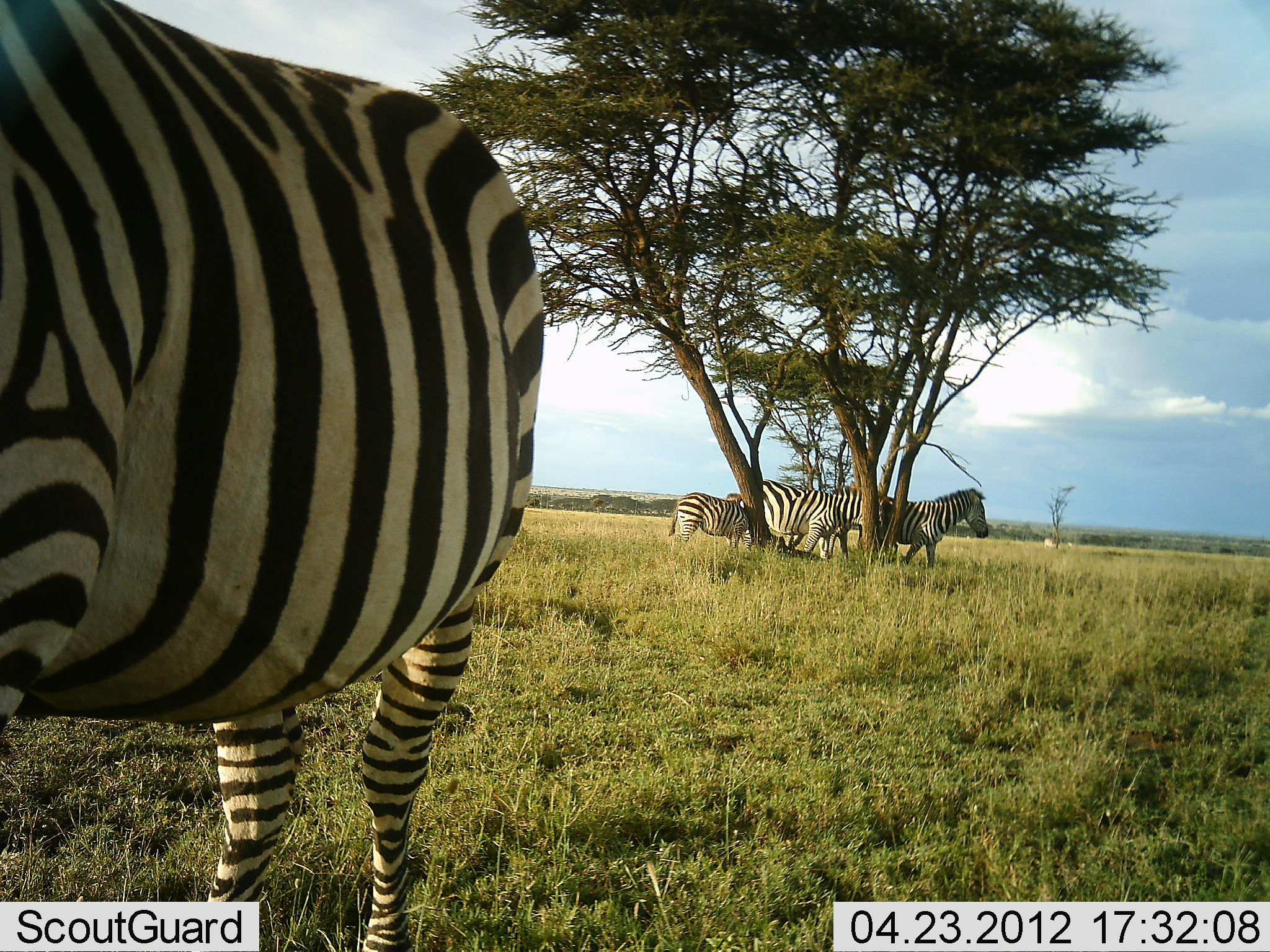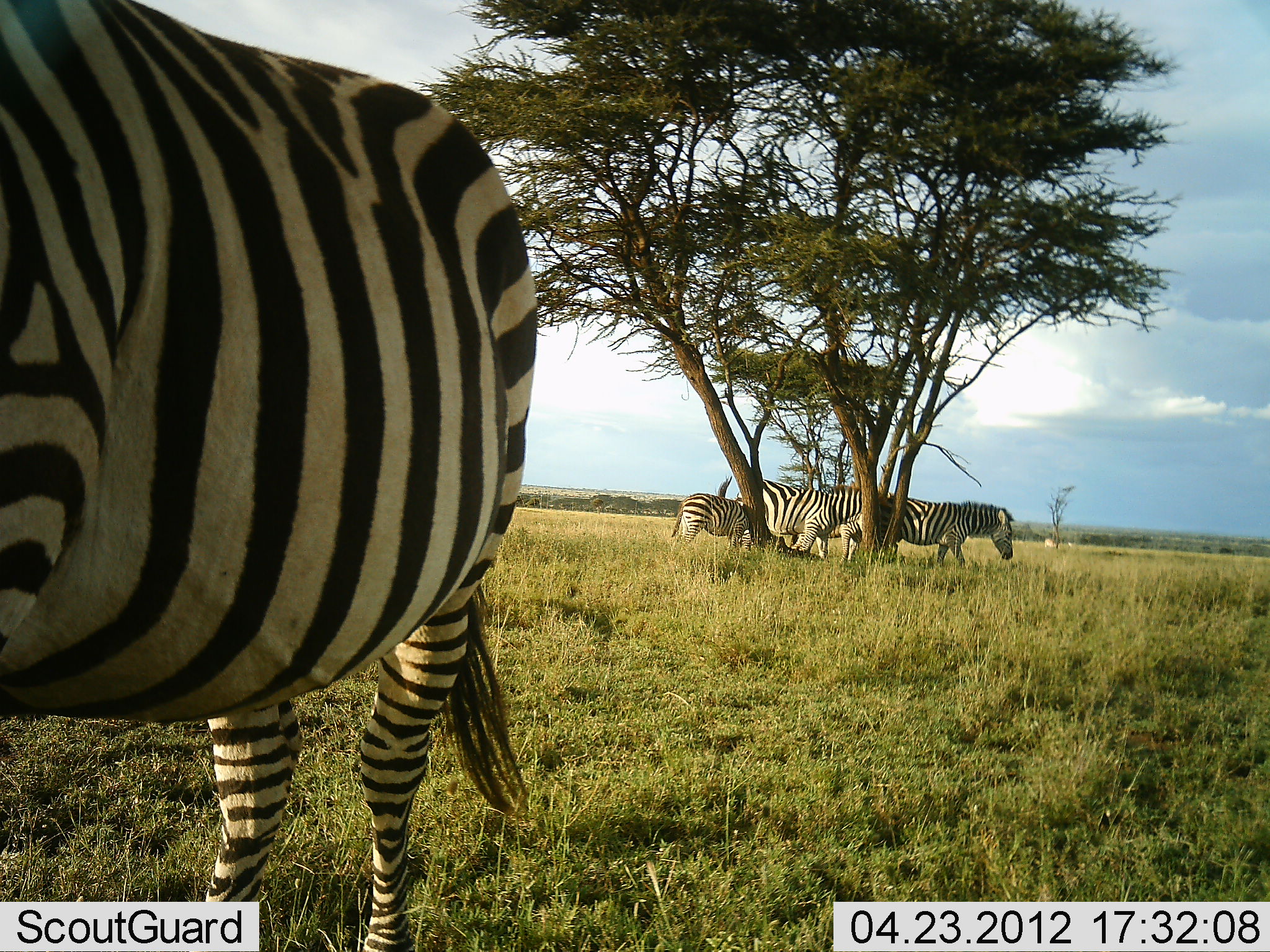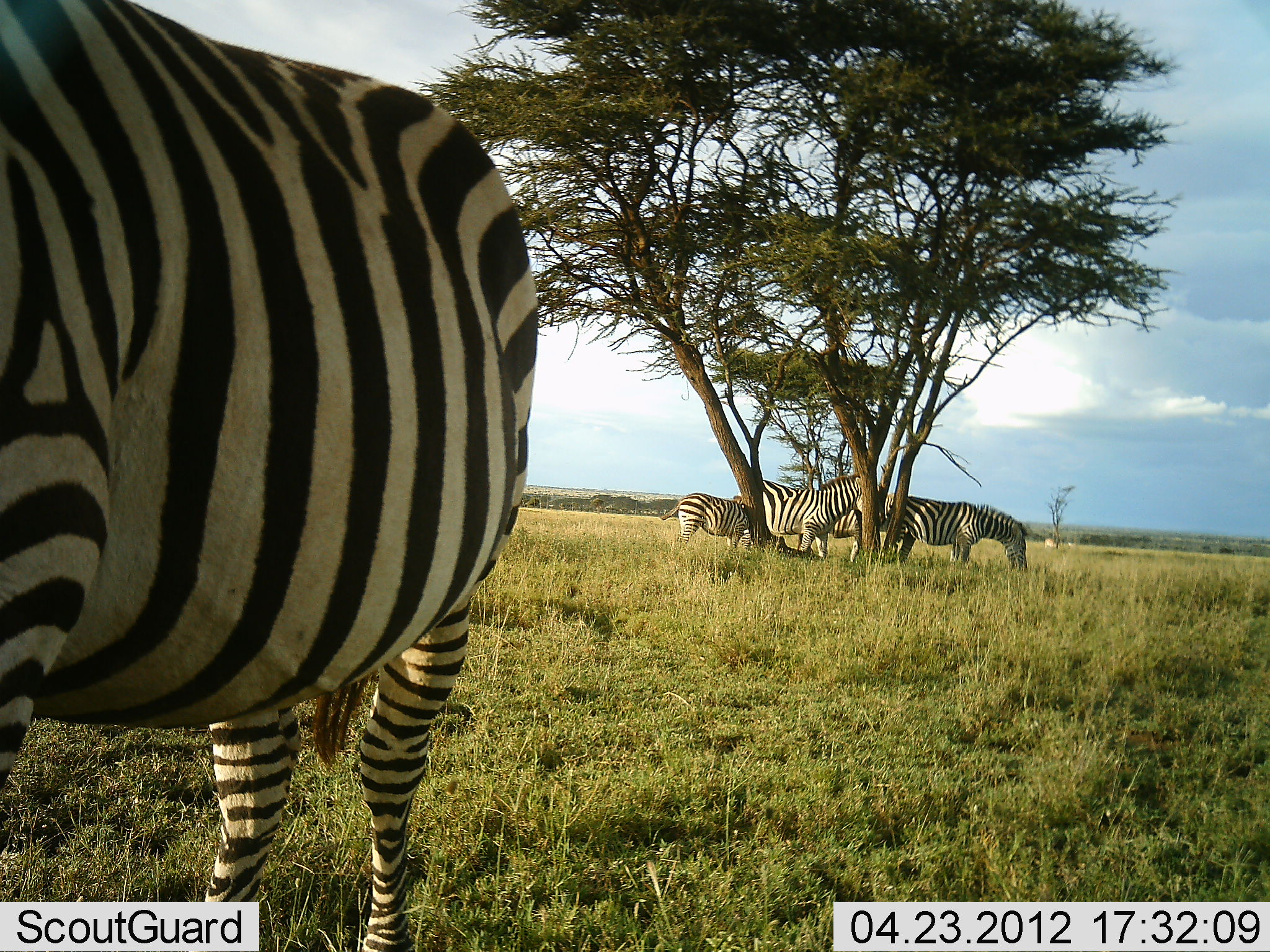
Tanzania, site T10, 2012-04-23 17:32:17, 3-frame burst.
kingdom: Animalia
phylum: Chordata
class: Mammalia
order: Perissodactyla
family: Equidae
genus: Equus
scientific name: Equus quagga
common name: plains zebra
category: zebra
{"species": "zebra (plains zebra) (Equus quagga)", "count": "5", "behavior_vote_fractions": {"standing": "91%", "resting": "5%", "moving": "27%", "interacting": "5%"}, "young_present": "18%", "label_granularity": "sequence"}